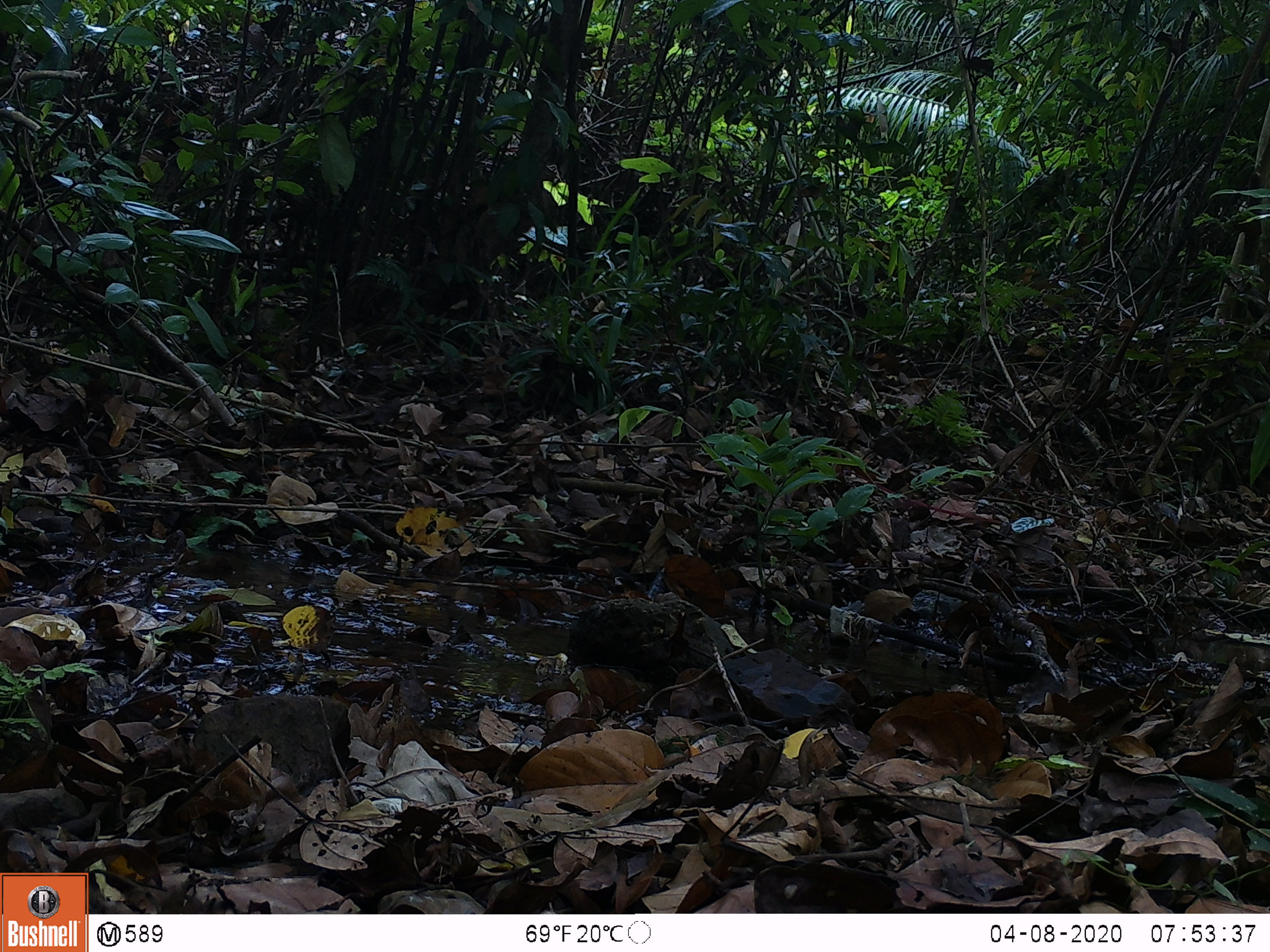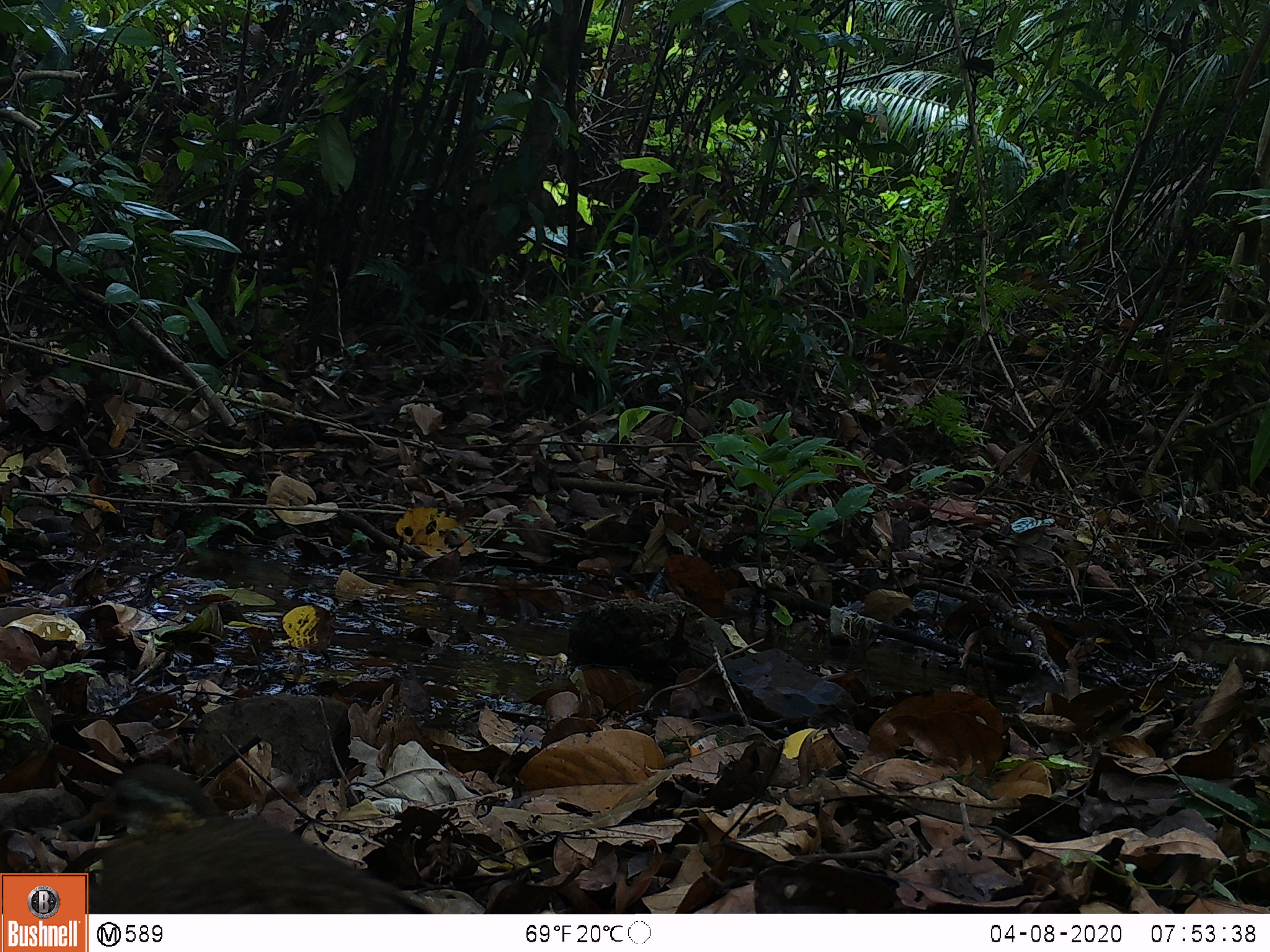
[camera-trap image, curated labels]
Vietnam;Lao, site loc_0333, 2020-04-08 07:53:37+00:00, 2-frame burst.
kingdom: Animalia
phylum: Chordata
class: Aves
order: Galliformes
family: Phasianidae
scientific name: Phasianidae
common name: partridge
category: unidentified partridge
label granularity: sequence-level